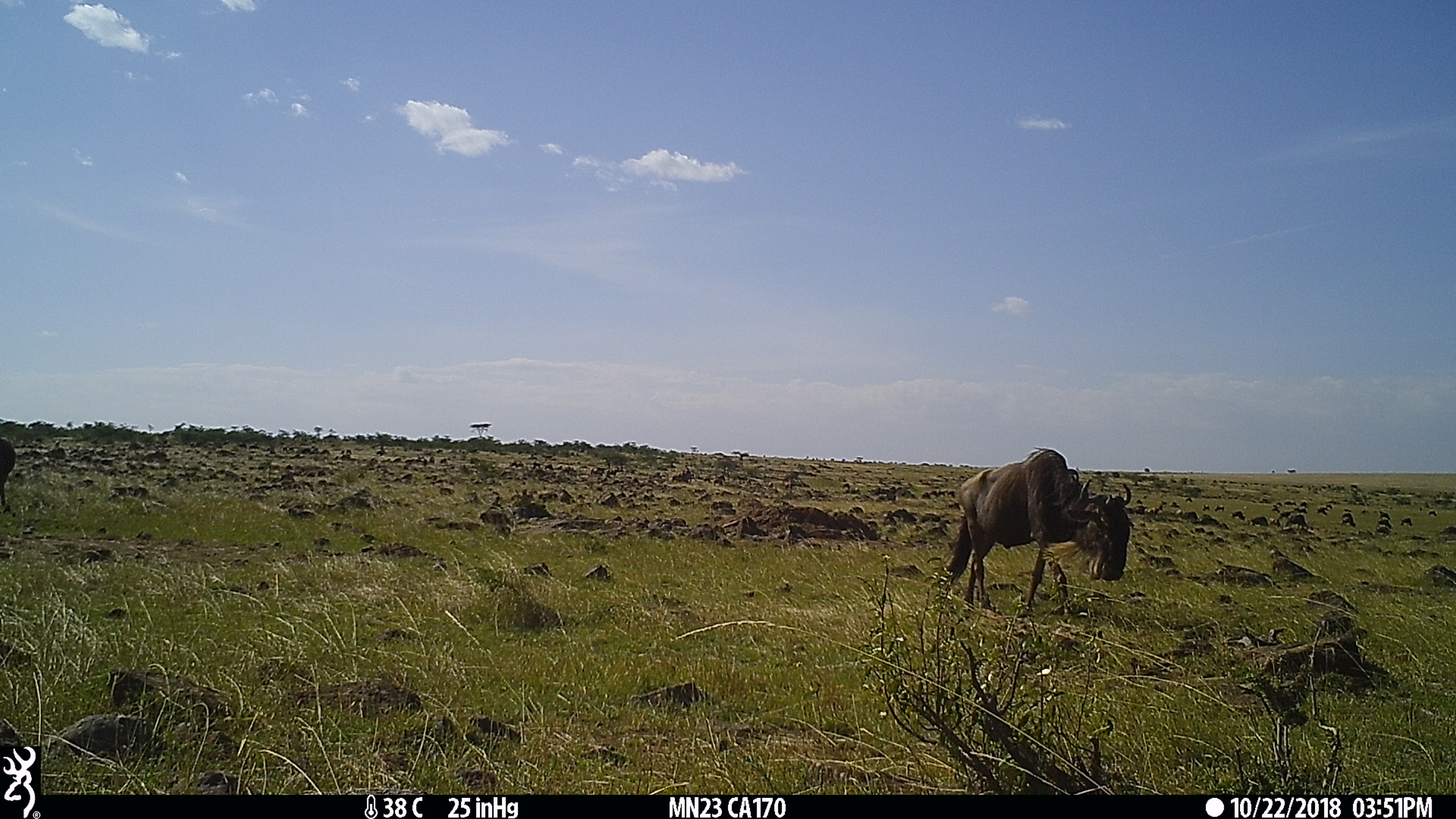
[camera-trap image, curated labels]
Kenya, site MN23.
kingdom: Animalia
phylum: Chordata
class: Mammalia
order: Artiodactyla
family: Bovidae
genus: Connochaetes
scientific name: Connochaetes taurinus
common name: blue wildebeest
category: wildebeest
Wildebeest (blue wildebeest) (Connochaetes taurinus).